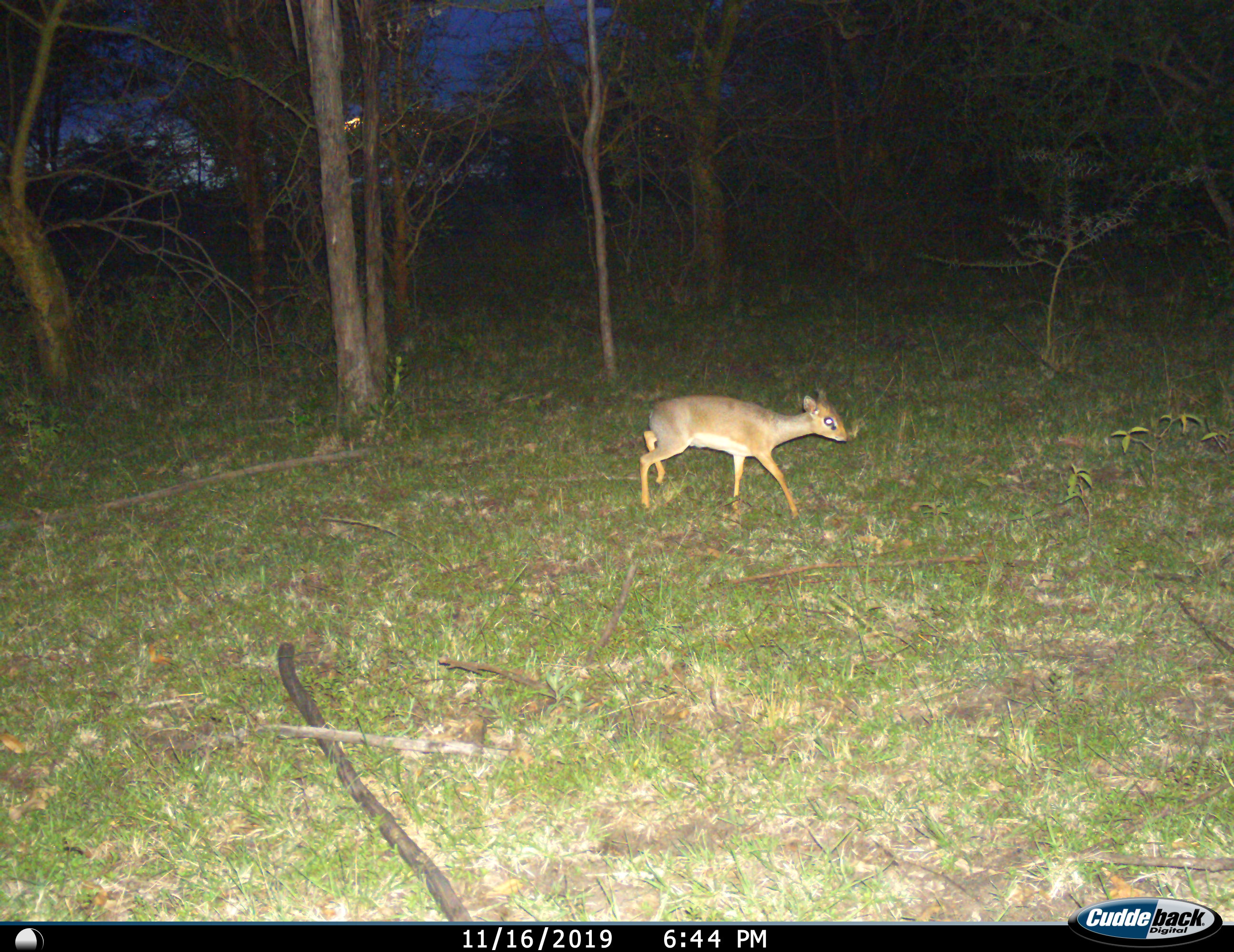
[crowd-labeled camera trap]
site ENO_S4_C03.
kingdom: Animalia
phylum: Chordata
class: Mammalia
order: Artiodactyla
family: Bovidae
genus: Madoqua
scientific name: Madoqua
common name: dik-dik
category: dikdik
Dikdik (dik-dik) (Madoqua), count 1. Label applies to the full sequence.